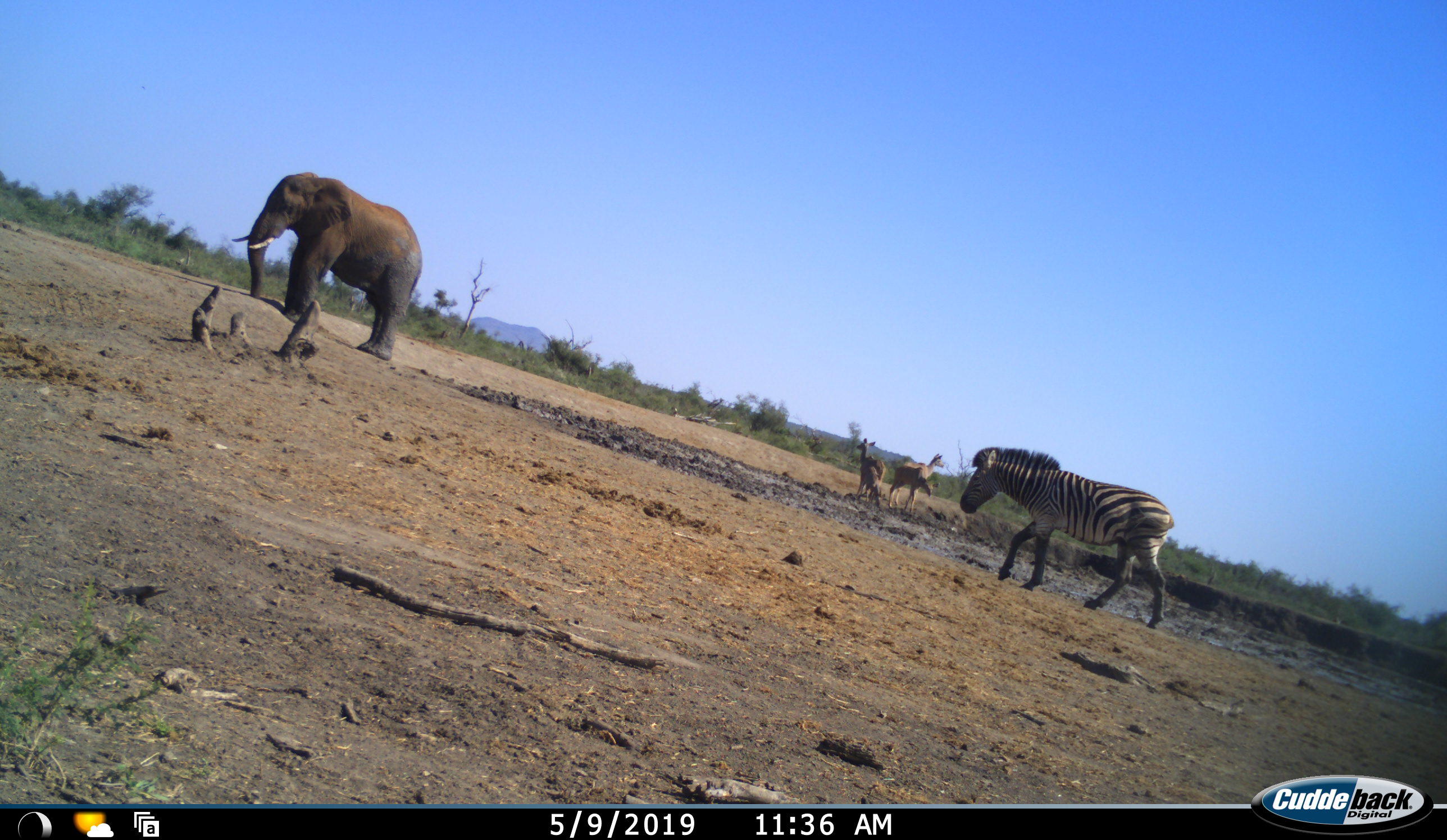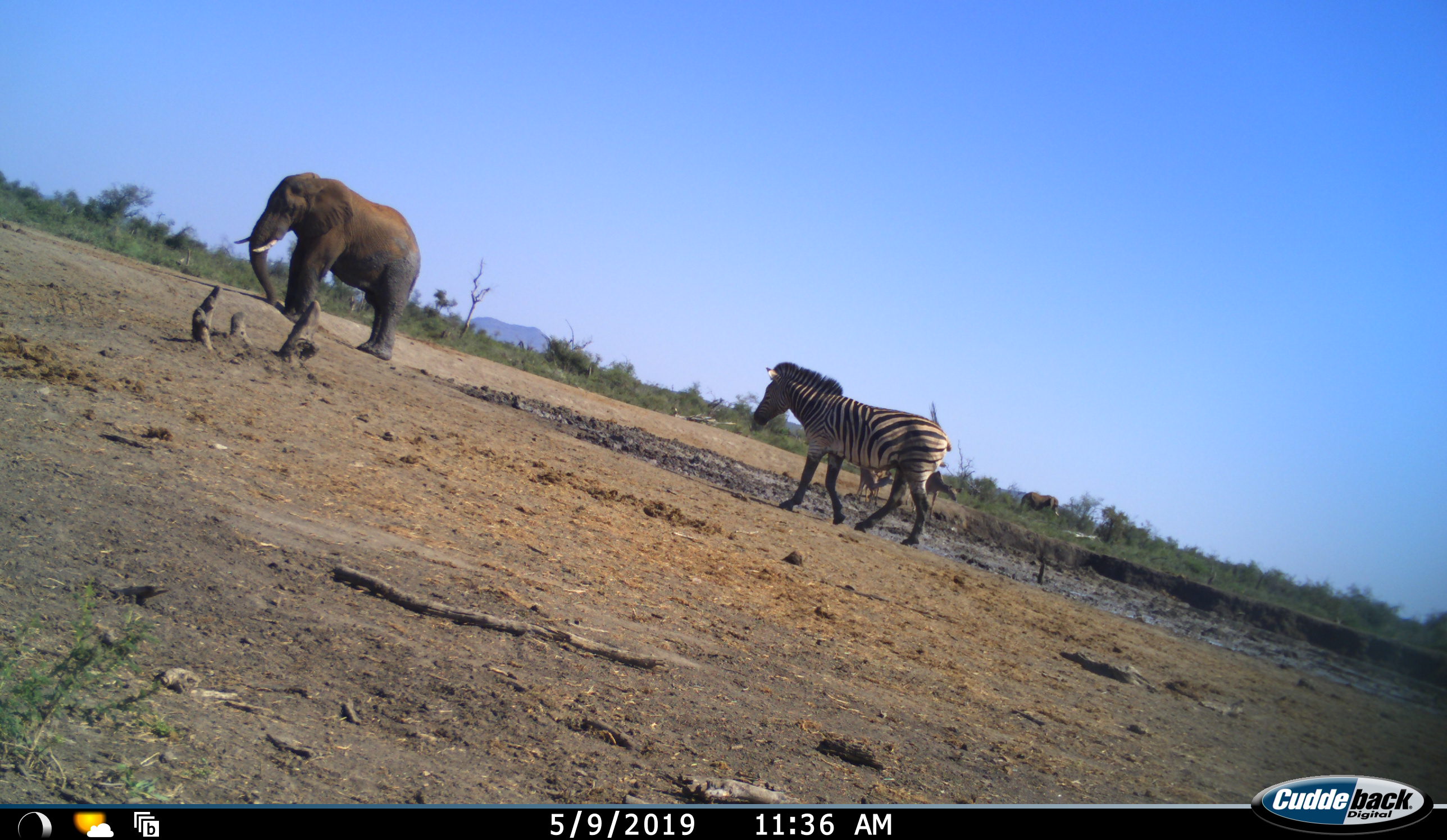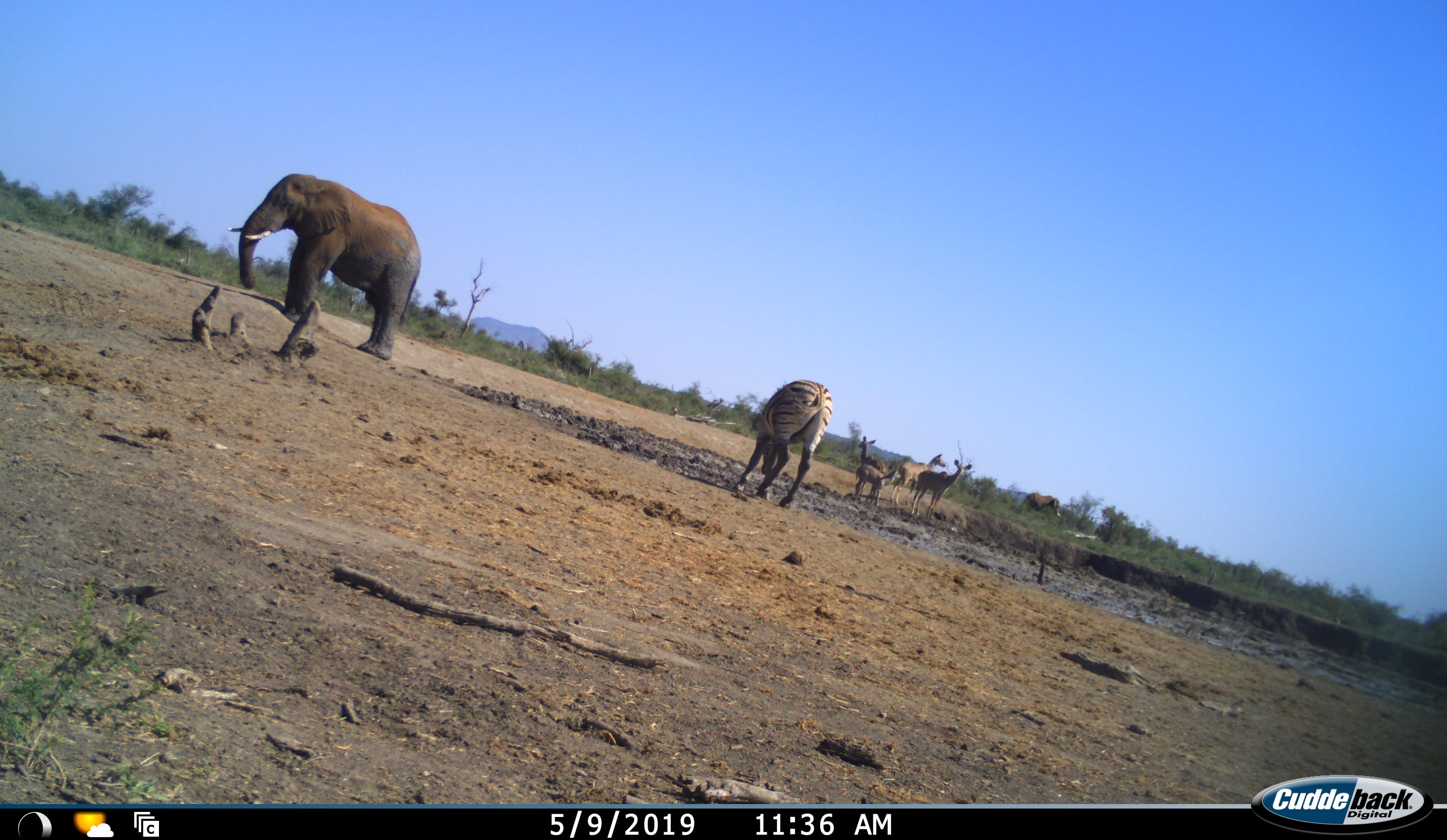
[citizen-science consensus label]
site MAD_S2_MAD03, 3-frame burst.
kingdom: Animalia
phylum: Chordata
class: Mammalia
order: Proboscidea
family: Elephantidae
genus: Loxodonta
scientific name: Loxodonta africana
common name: african bush elephant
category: elephant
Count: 1.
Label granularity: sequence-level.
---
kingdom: Animalia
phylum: Chordata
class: Mammalia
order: Perissodactyla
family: Equidae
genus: Equus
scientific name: Equus quagga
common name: plains zebra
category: zebraplains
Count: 1.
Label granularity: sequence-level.